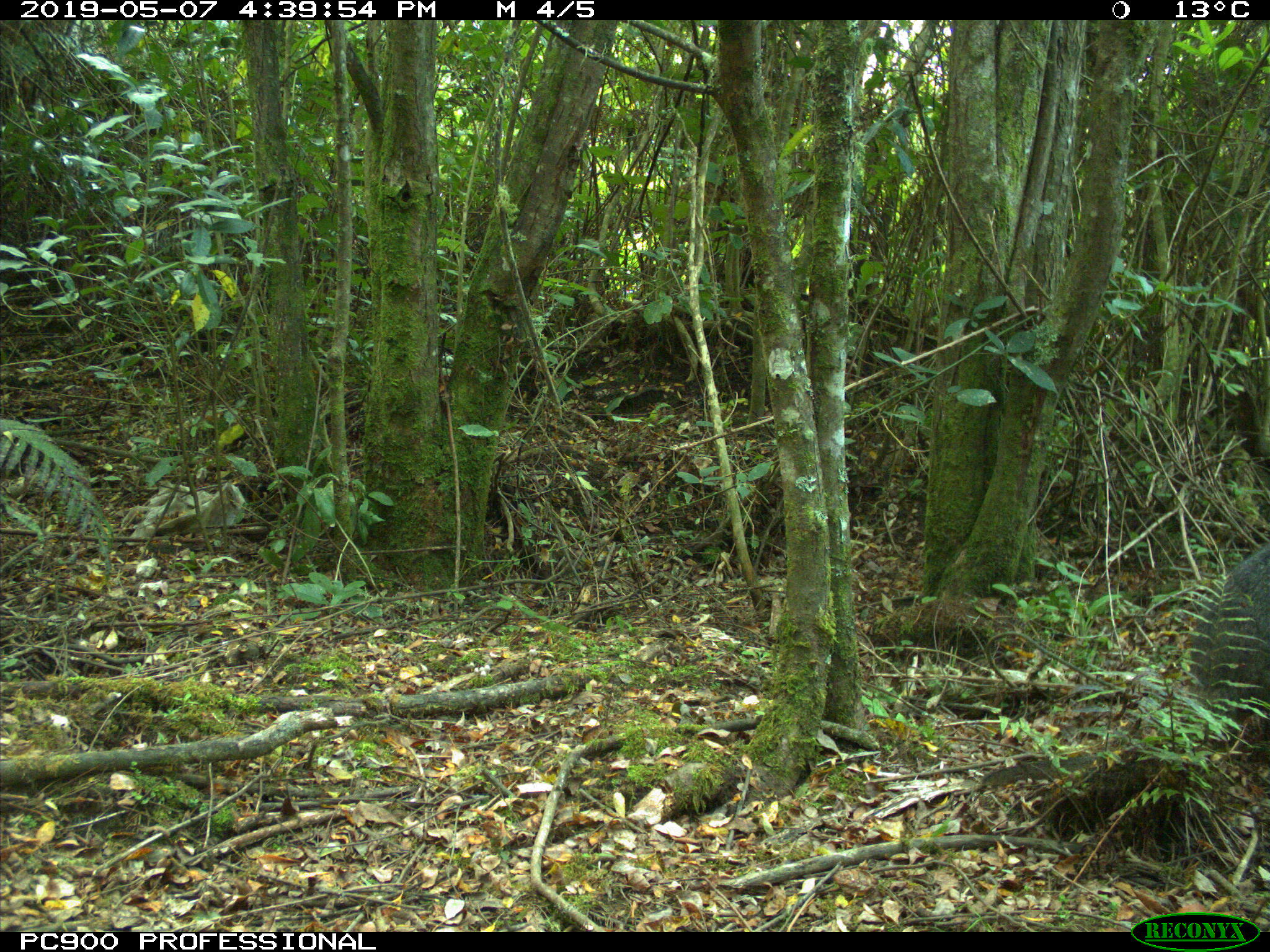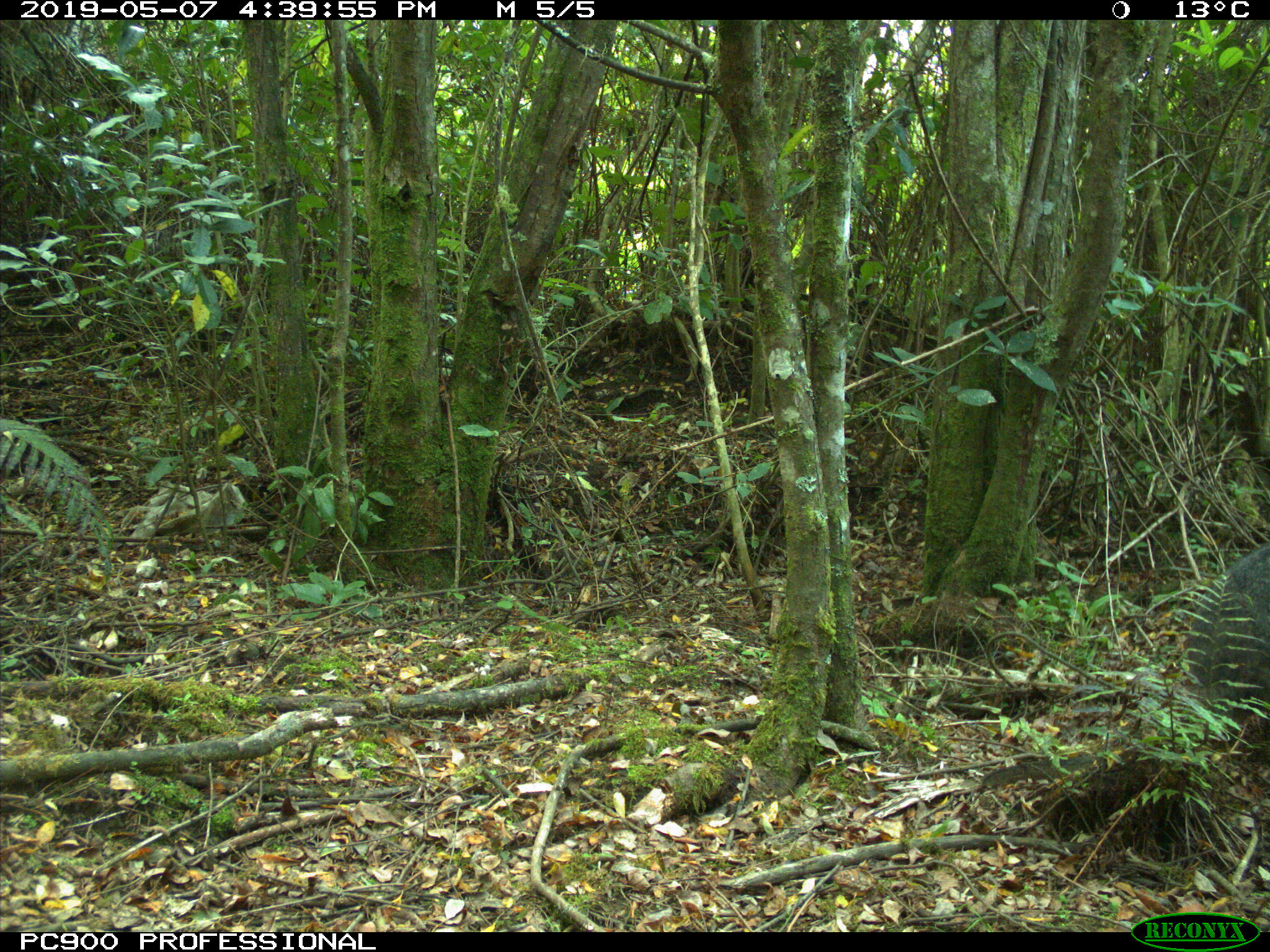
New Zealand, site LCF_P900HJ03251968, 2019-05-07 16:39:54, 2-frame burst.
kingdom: Animalia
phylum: Chordata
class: Mammalia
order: Diprotodontia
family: Macropodidae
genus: Notamacropus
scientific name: Notamacropus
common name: wallaby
Wallaby (Notamacropus).